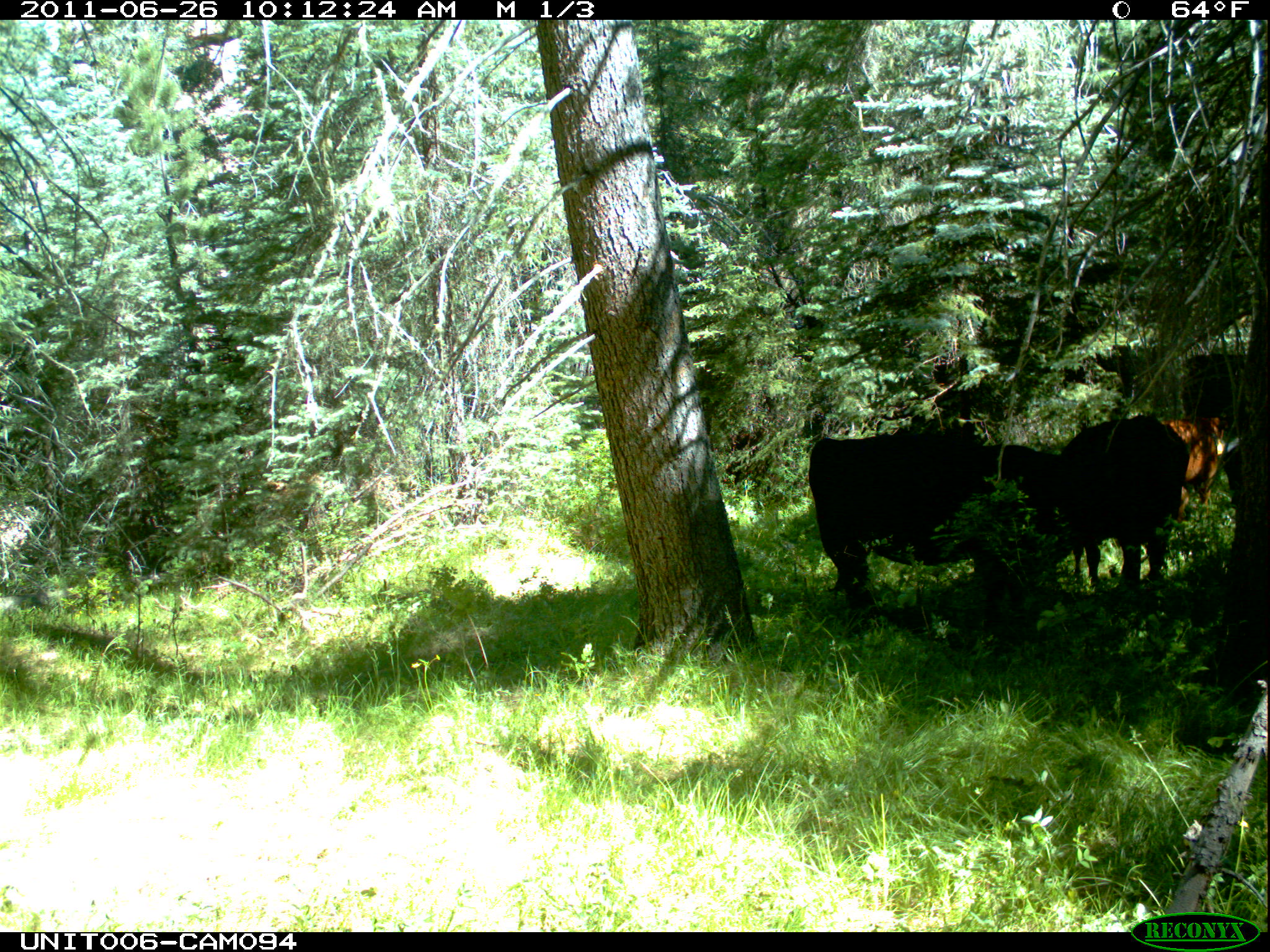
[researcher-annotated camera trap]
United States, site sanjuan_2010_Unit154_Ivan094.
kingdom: Animalia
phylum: Chordata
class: Mammalia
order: Artiodactyla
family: Bovidae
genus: Bos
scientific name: Bos taurus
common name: domestic cow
Bos taurus (domestic cow).